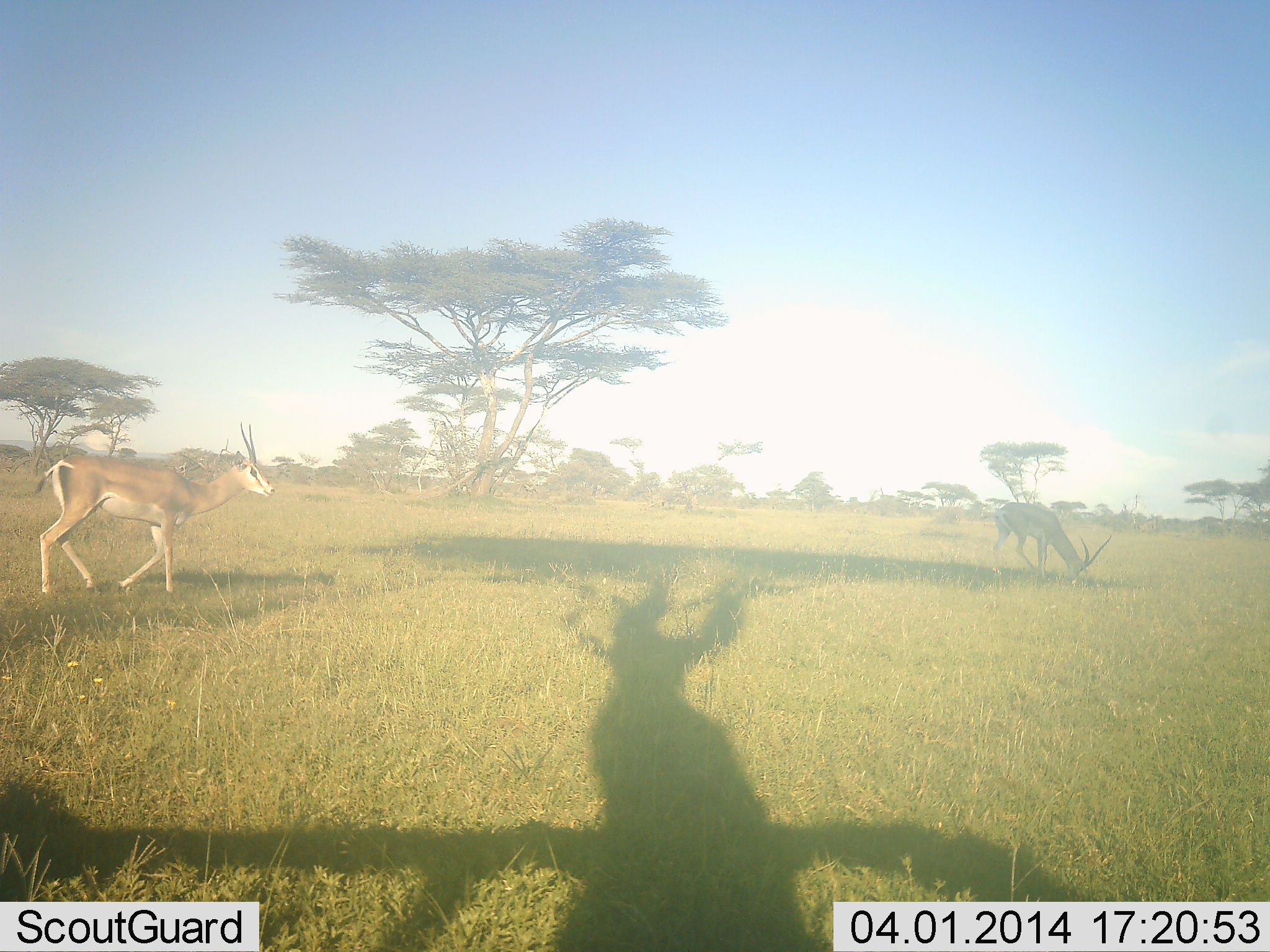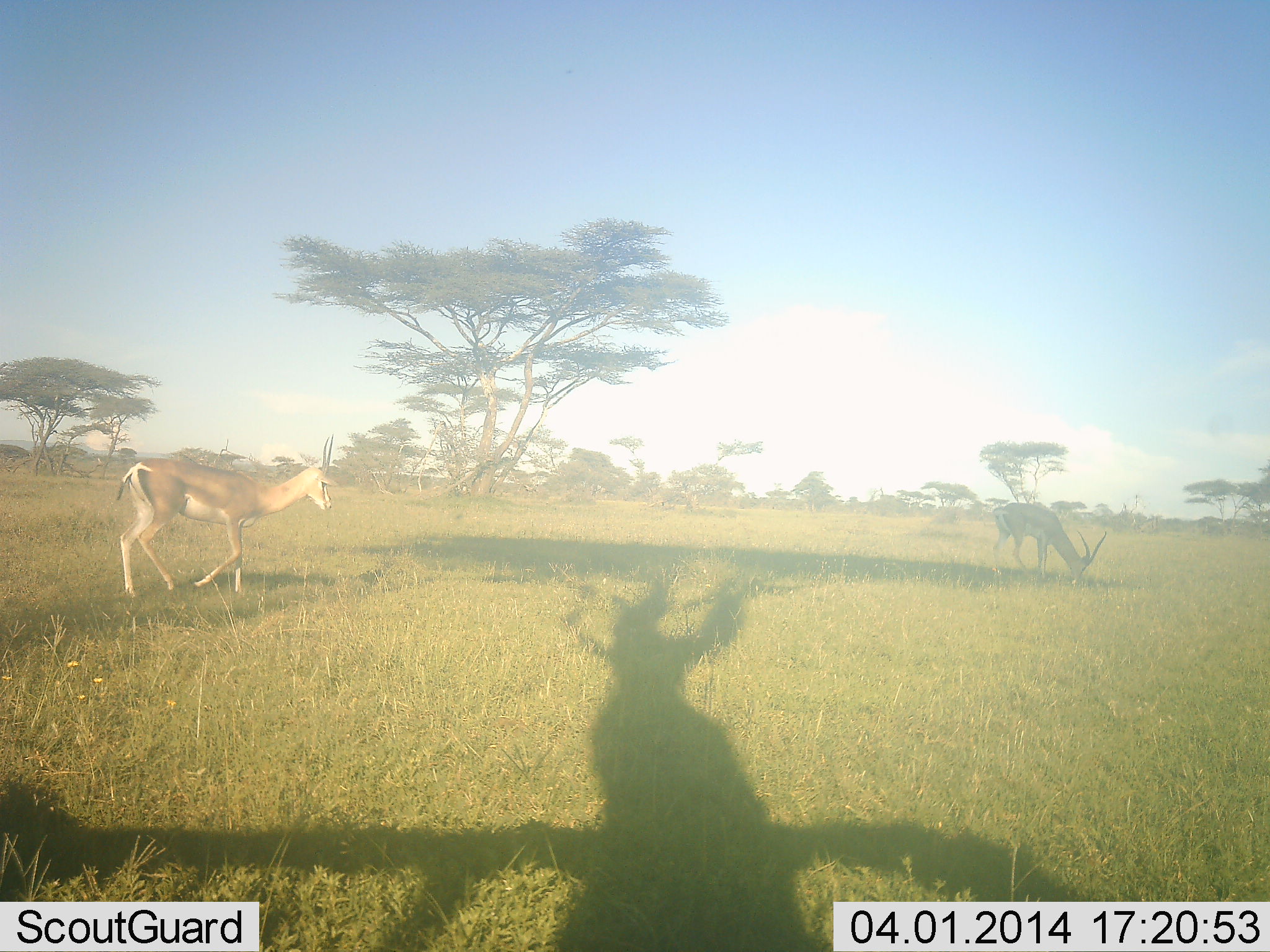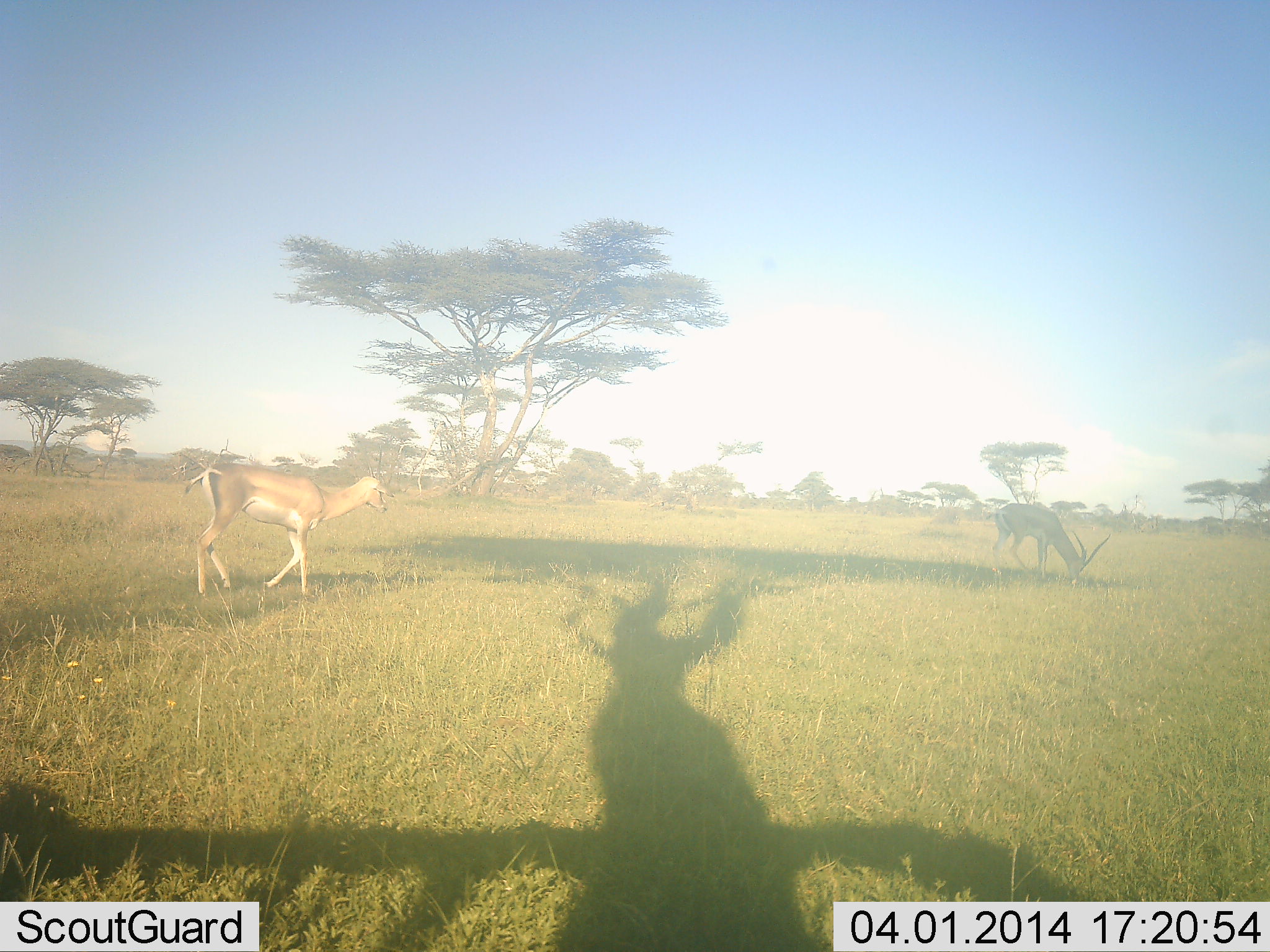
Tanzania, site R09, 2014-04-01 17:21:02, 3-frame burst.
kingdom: Animalia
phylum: Chordata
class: Mammalia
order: Artiodactyla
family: Bovidae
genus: Nanger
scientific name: Nanger granti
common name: grant's gazelle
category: gazellegrants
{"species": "gazellegrants (grant's gazelle) (Nanger granti)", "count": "2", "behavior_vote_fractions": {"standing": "9%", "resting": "0%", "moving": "91%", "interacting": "0%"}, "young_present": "0%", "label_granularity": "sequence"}